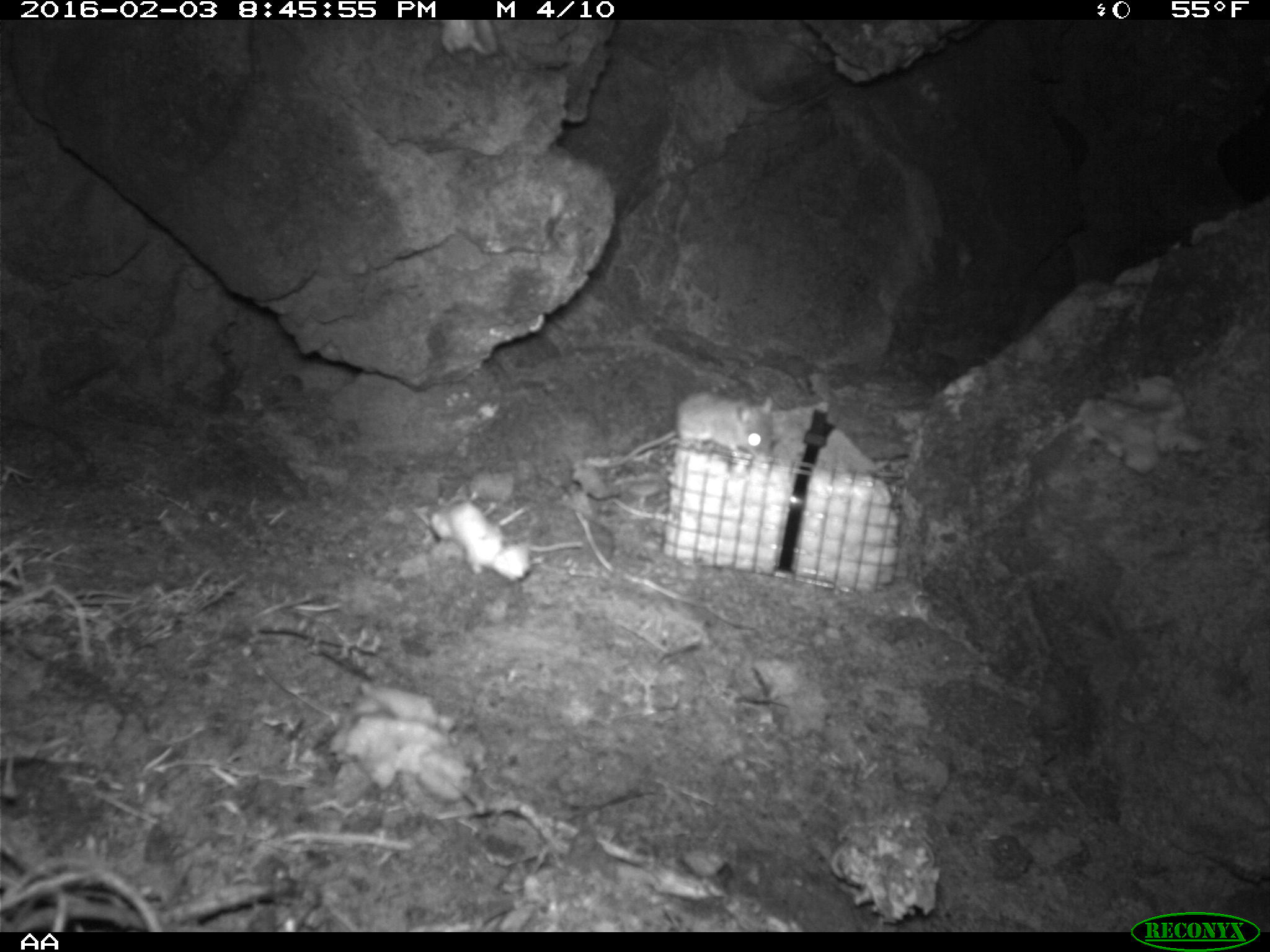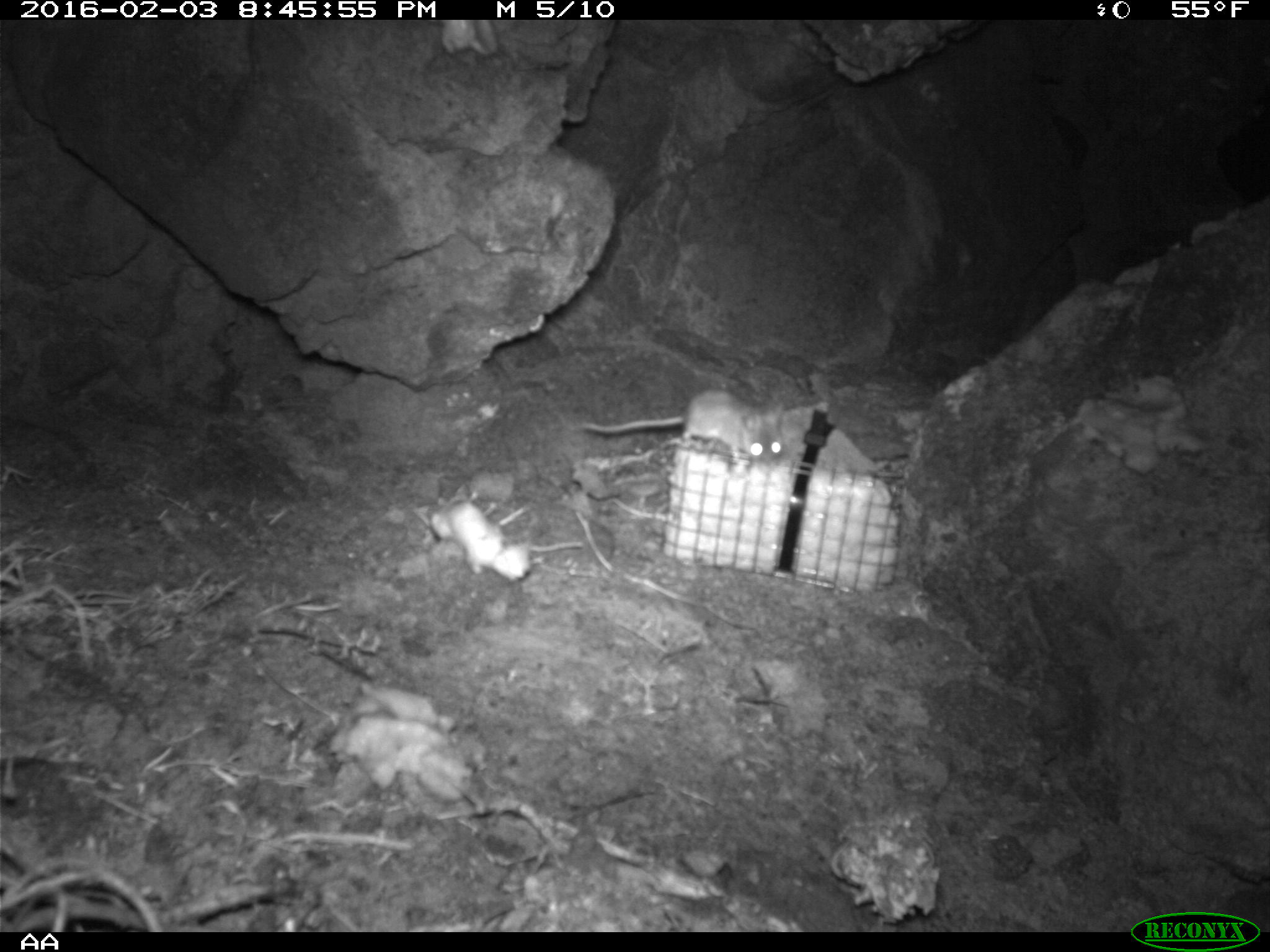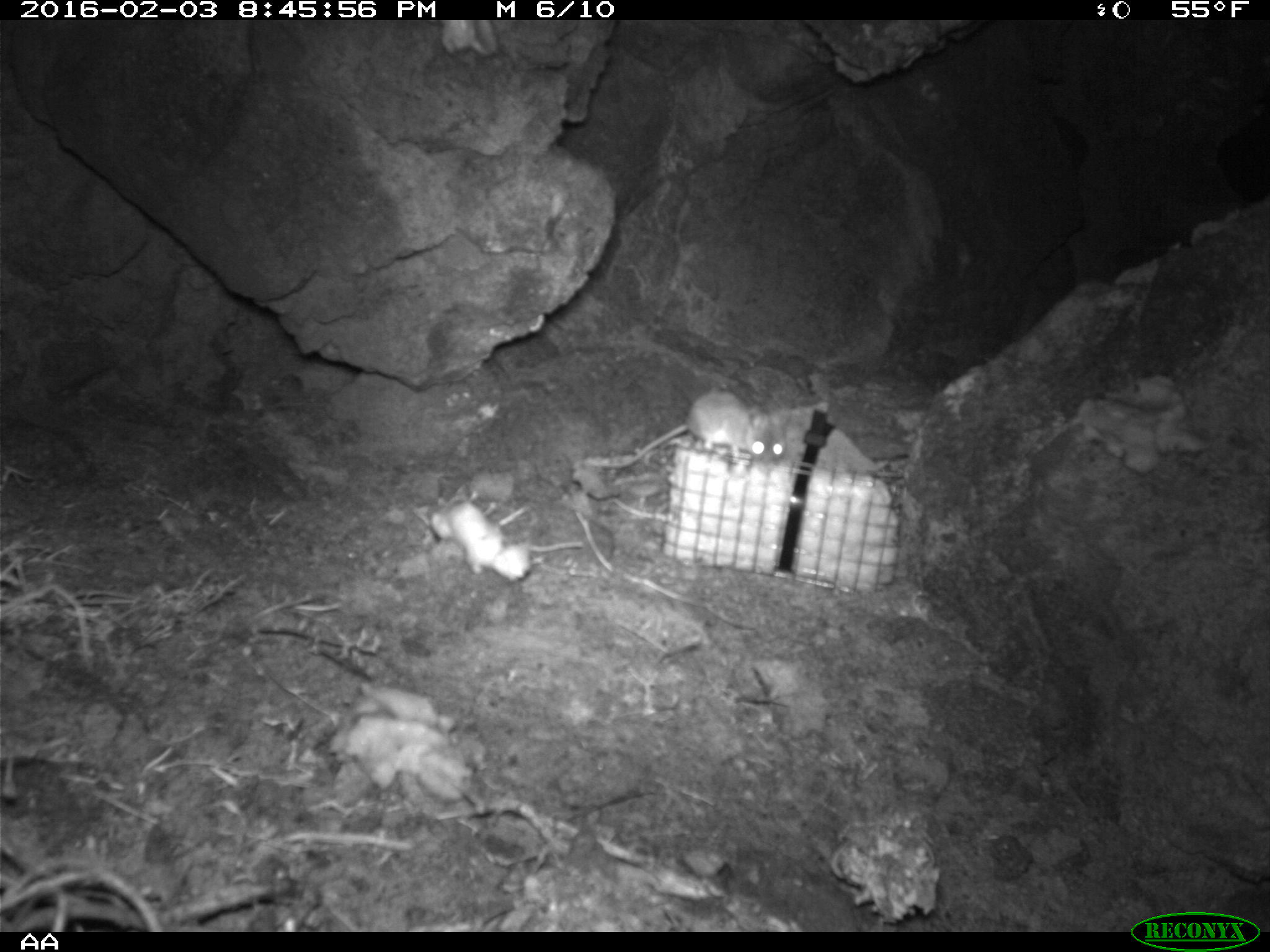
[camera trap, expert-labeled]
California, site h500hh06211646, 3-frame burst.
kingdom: Animalia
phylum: Chordata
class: Mammalia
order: Rodentia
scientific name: Rodentia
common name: rodent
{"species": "rodent (Rodentia)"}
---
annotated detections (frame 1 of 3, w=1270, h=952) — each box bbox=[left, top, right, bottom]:
rodent: bbox=[610, 392, 772, 469]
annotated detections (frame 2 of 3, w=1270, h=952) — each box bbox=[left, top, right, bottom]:
rodent: bbox=[579, 388, 784, 465]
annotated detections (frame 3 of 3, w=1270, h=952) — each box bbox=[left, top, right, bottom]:
rodent: bbox=[621, 390, 786, 467]